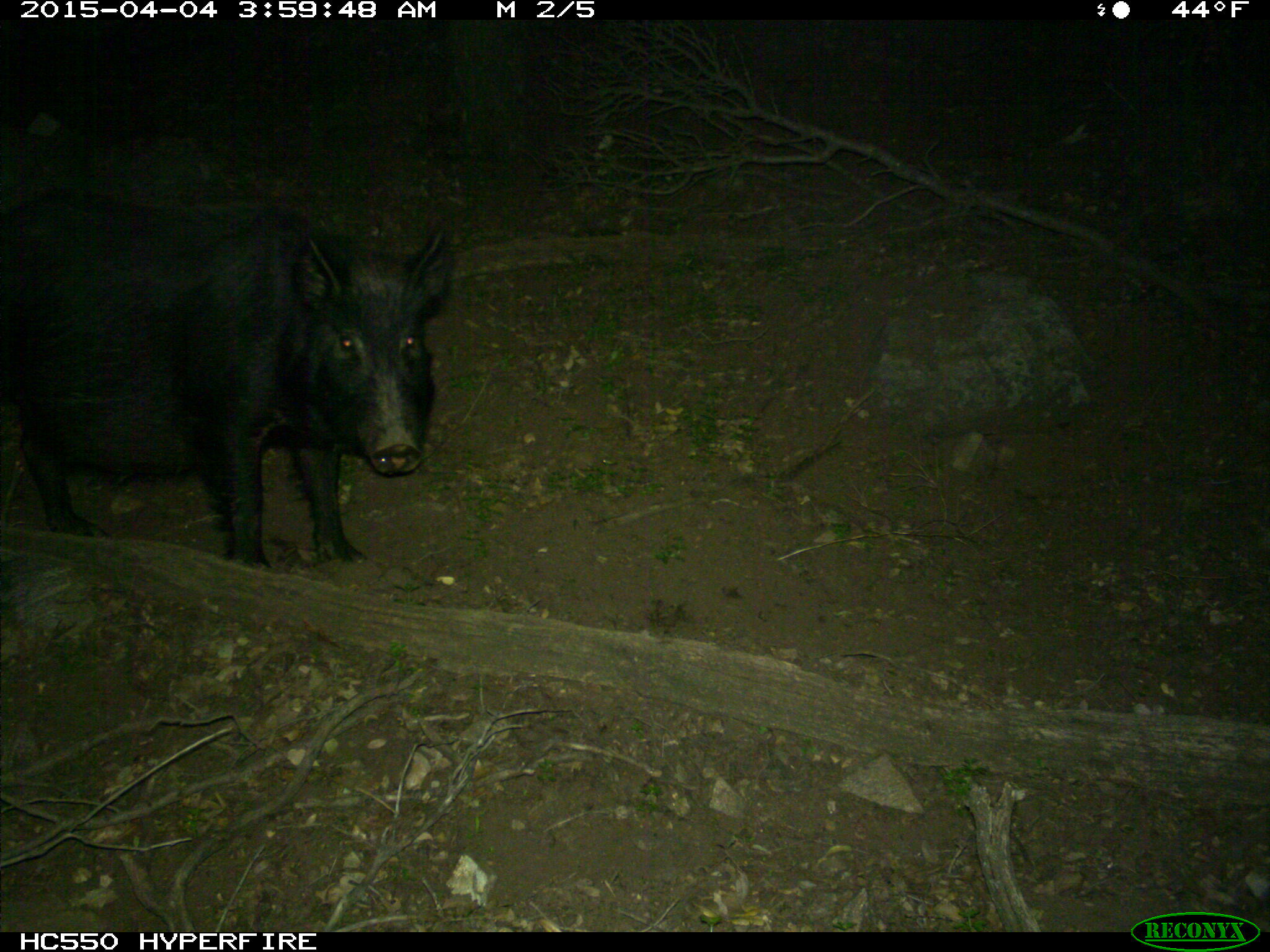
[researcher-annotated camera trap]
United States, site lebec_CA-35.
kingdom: Animalia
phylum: Chordata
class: Mammalia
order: Artiodactyla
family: Suidae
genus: Sus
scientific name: Sus scrofa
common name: wild boar